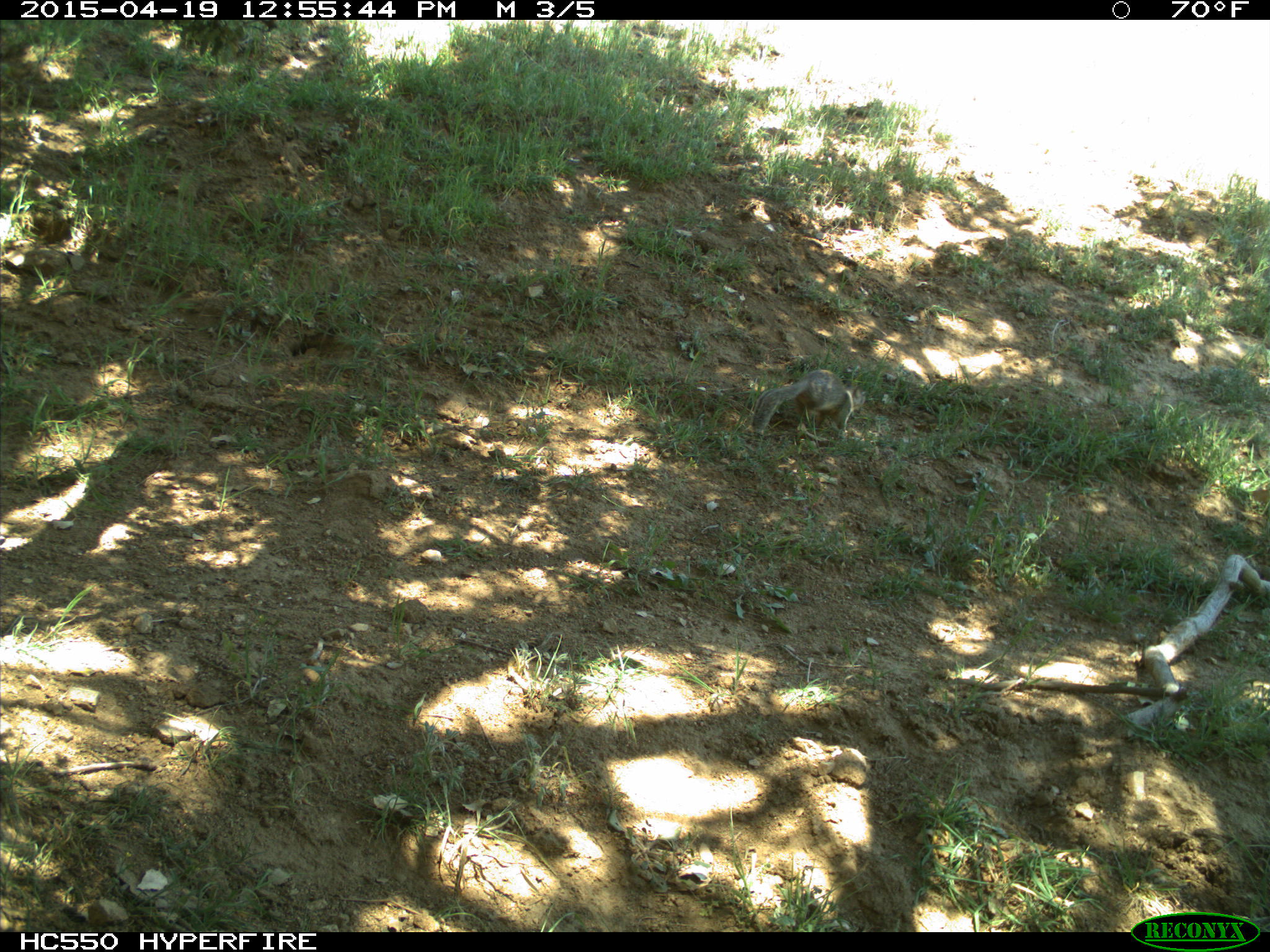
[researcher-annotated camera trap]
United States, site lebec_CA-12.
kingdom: Animalia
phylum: Chordata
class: Mammalia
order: Rodentia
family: Sciuridae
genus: Otospermophilus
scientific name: Otospermophilus beecheyi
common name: california ground squirrel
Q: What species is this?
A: Otospermophilus beecheyi (california ground squirrel).